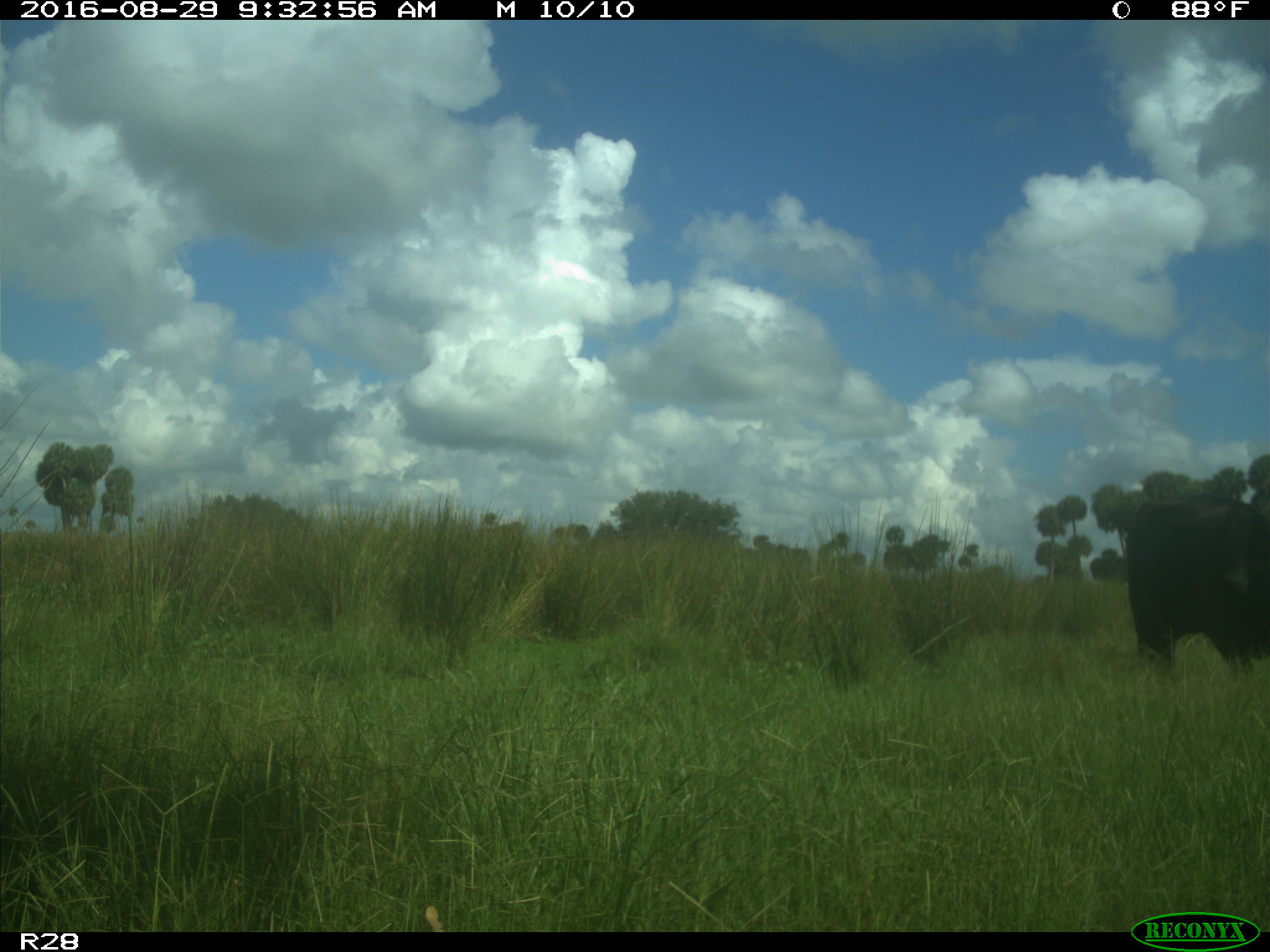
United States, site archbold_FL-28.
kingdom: Animalia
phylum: Chordata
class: Mammalia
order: Artiodactyla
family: Bovidae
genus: Bos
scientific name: Bos taurus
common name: domestic cow